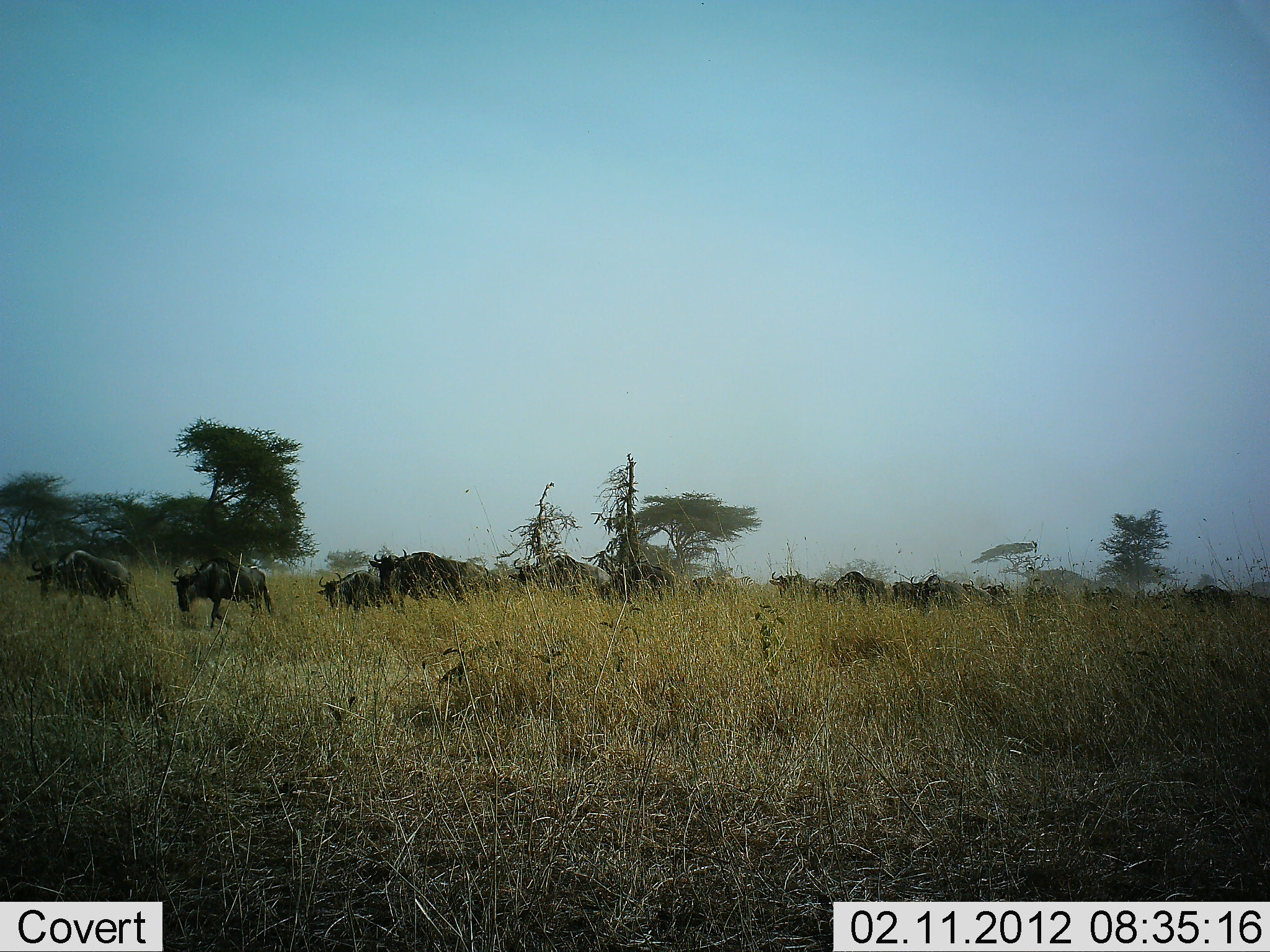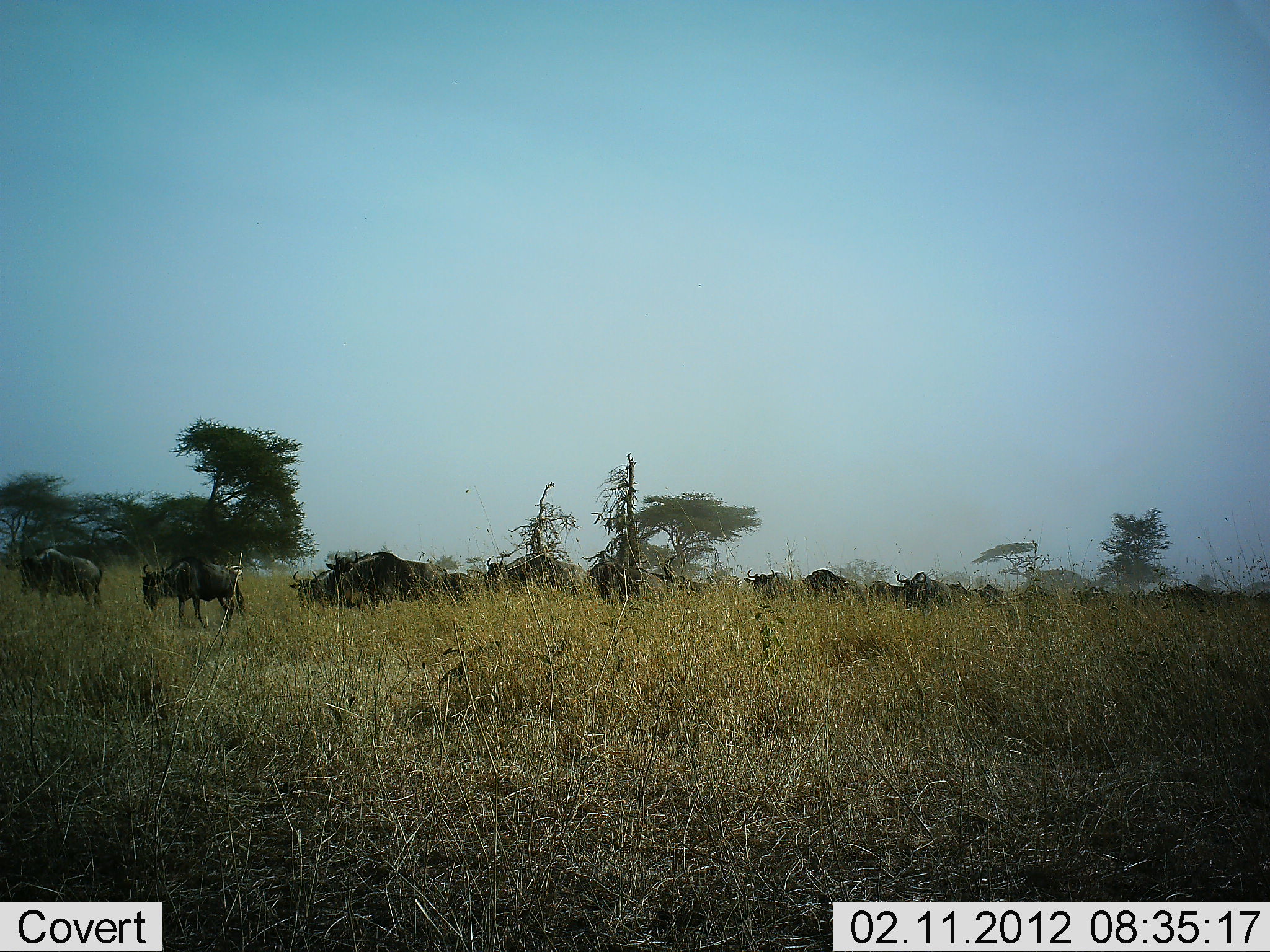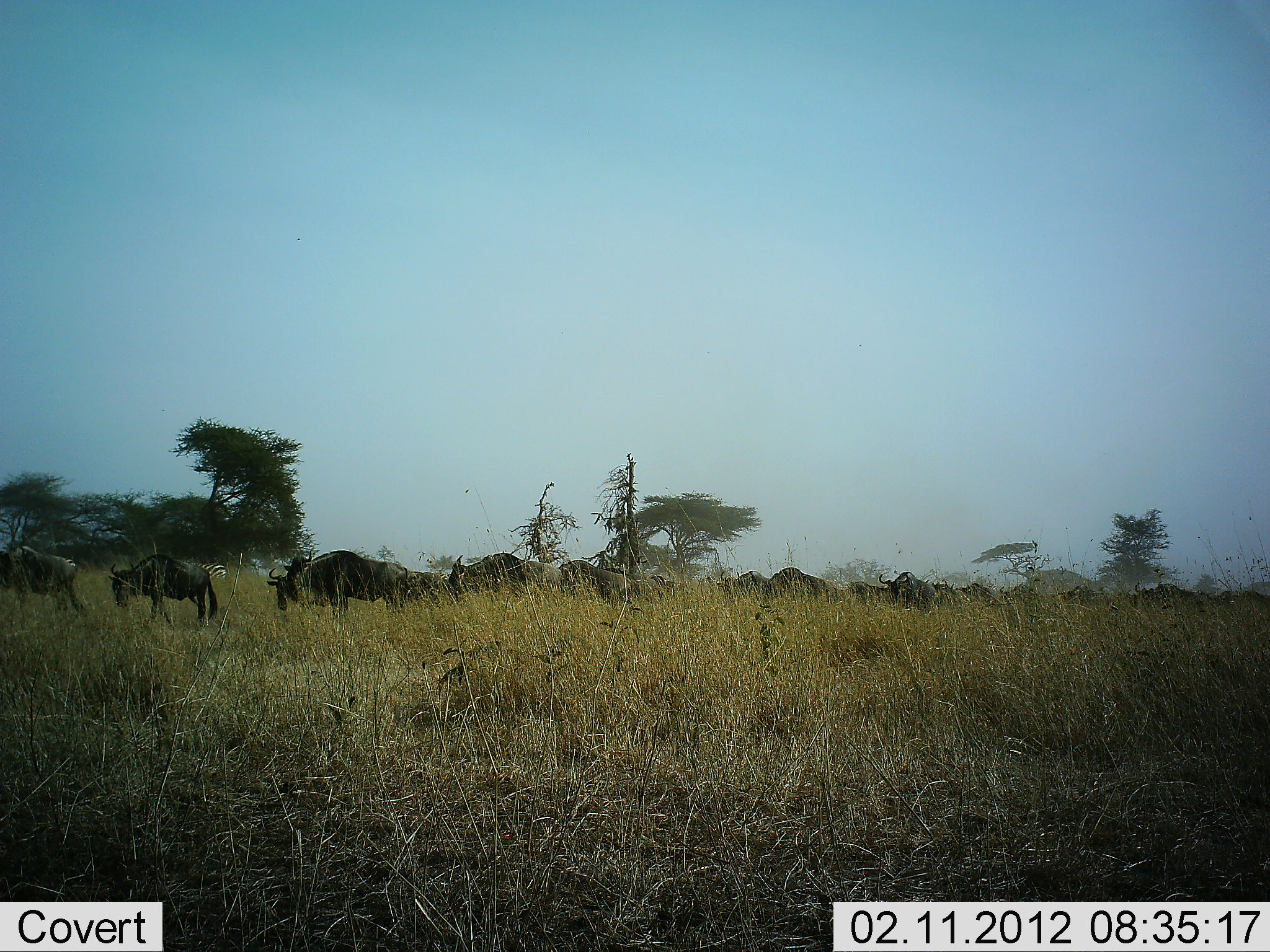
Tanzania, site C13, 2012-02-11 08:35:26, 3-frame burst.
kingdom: Animalia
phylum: Chordata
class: Mammalia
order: Artiodactyla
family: Bovidae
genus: Connochaetes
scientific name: Connochaetes taurinus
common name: blue wildebeest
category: wildebeest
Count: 11-50.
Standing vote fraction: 7%.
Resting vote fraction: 0%.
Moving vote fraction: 100%.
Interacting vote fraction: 0%.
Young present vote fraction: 0%.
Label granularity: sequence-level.